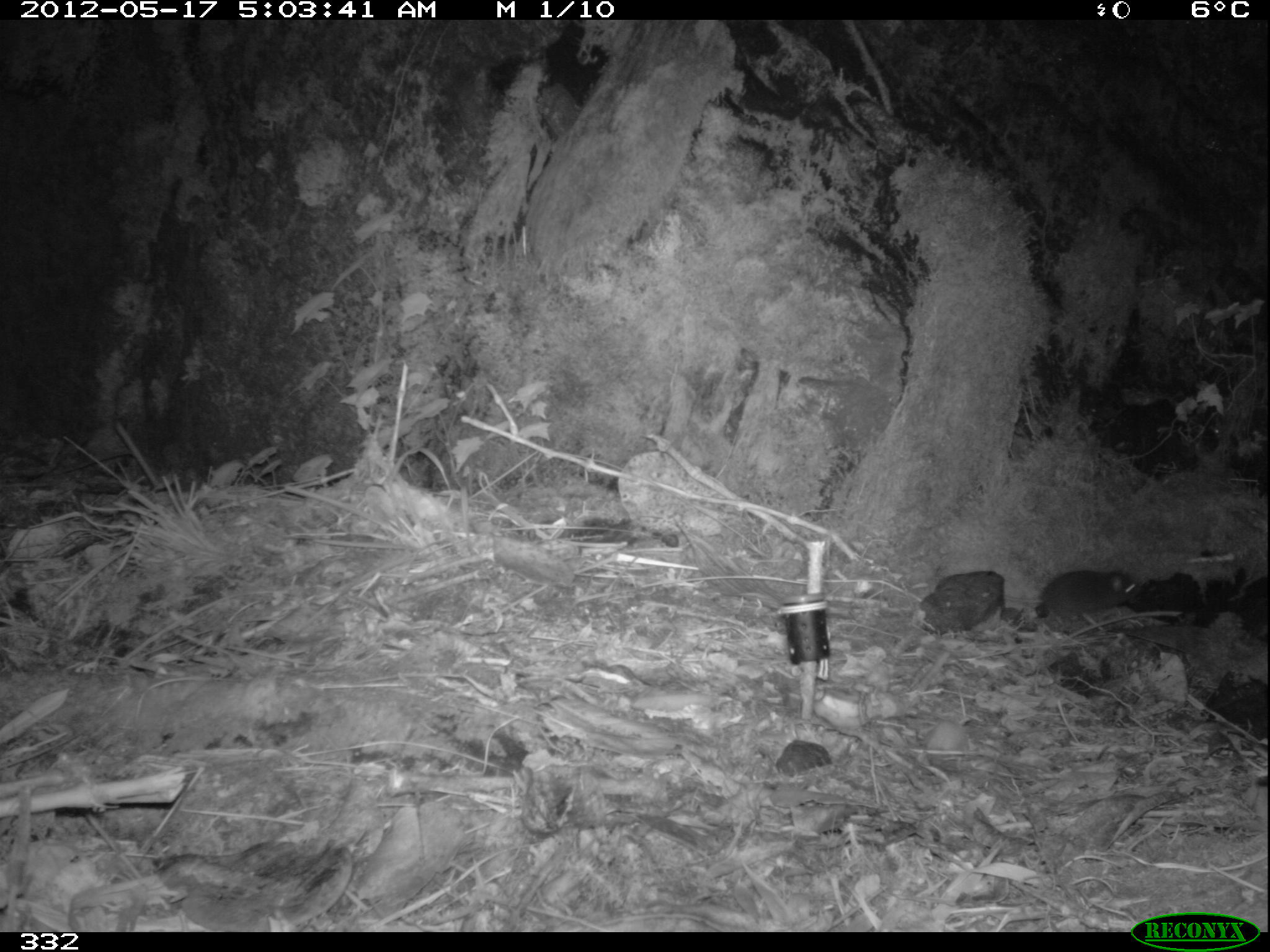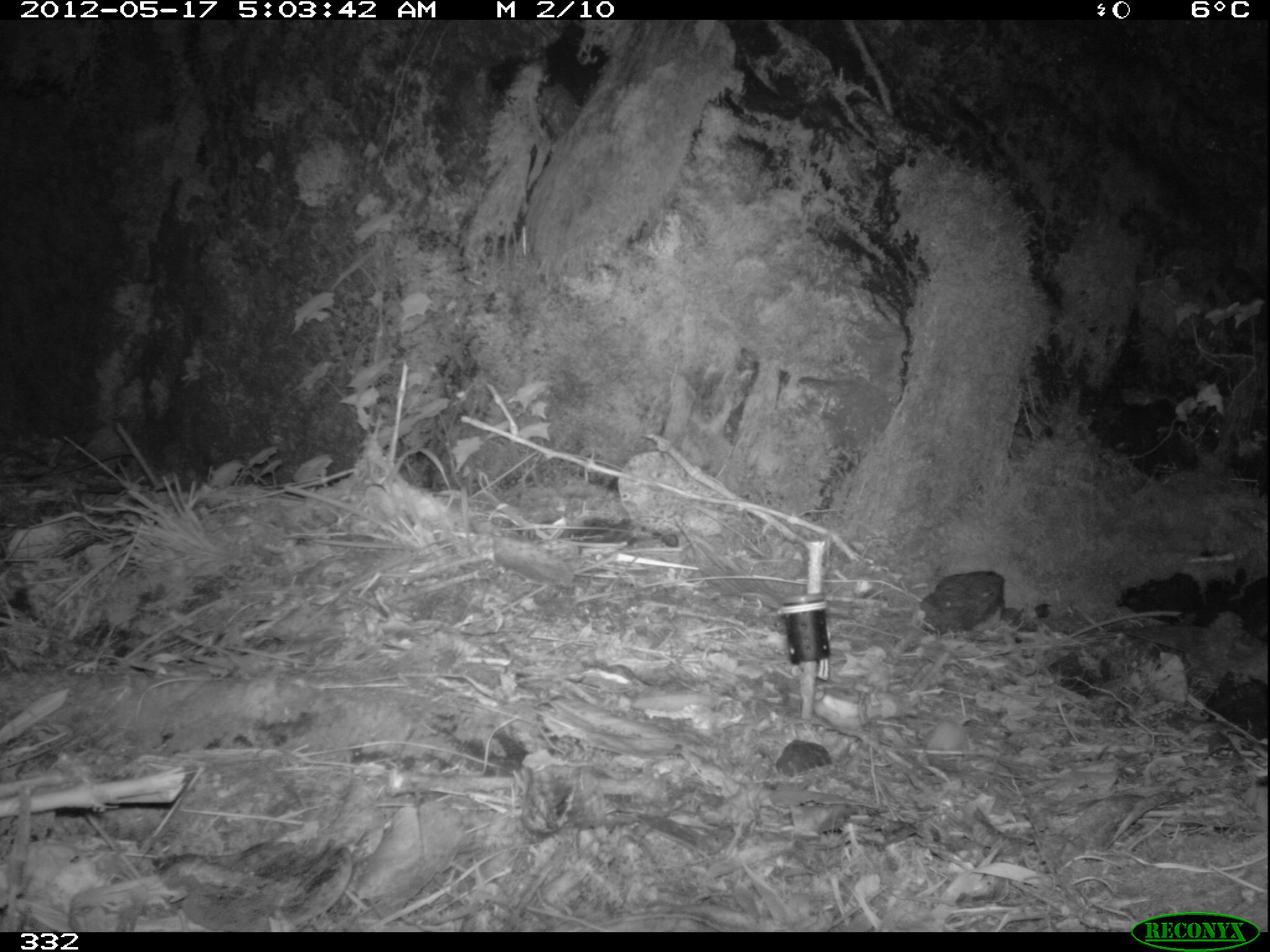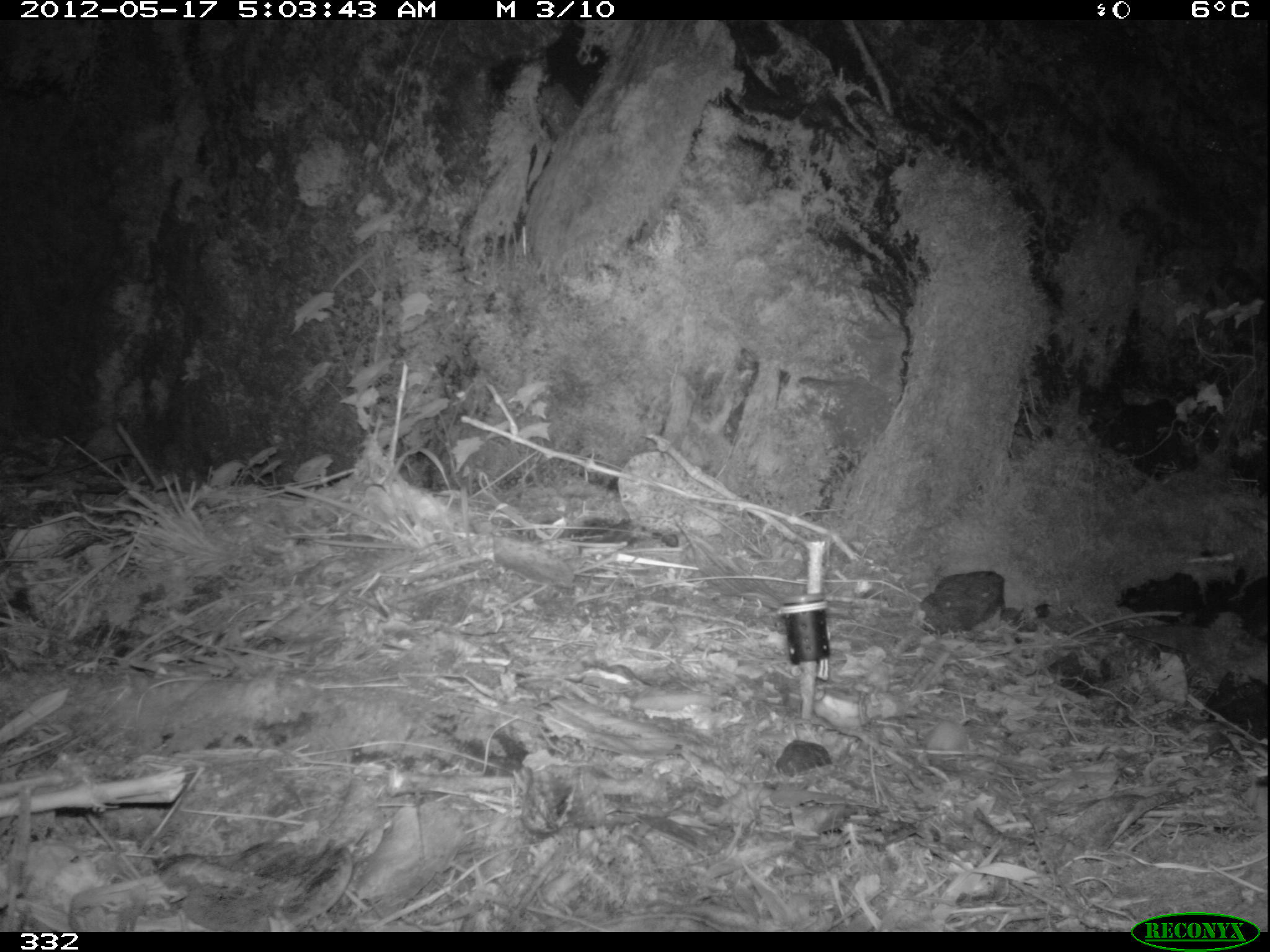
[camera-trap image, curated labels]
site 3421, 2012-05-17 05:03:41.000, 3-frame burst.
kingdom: Animalia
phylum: Chordata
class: Mammalia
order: Rodentia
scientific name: Rodentia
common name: rodents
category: unknown rodent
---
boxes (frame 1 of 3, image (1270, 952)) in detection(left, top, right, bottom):
unknown rodent: detection(1002, 570, 1138, 617)